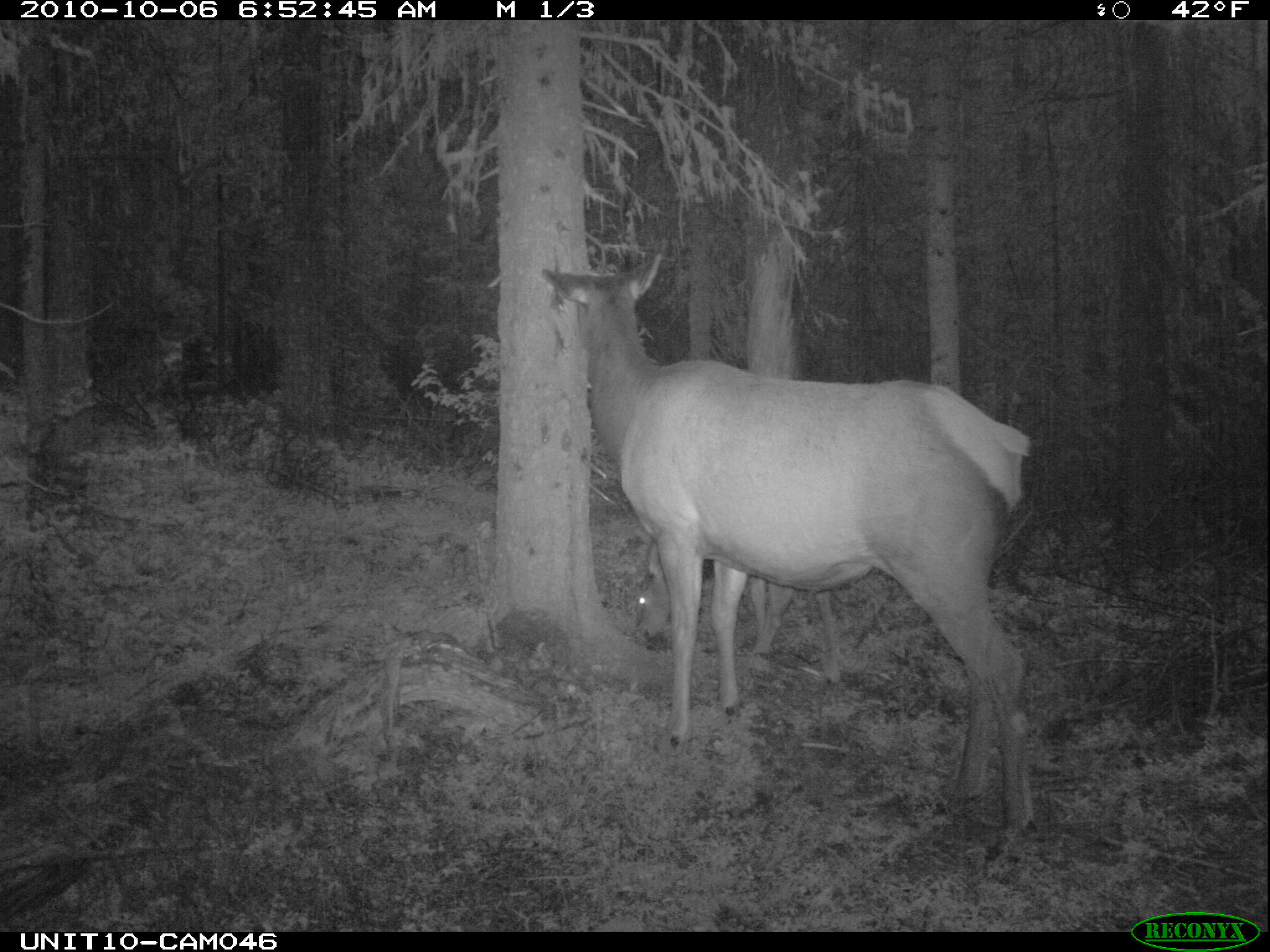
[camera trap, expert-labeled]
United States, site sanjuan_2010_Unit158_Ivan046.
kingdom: Animalia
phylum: Chordata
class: Mammalia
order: Artiodactyla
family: Cervidae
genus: Cervus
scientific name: Cervus elaphus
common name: red deer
Cervus elaphus (red deer).